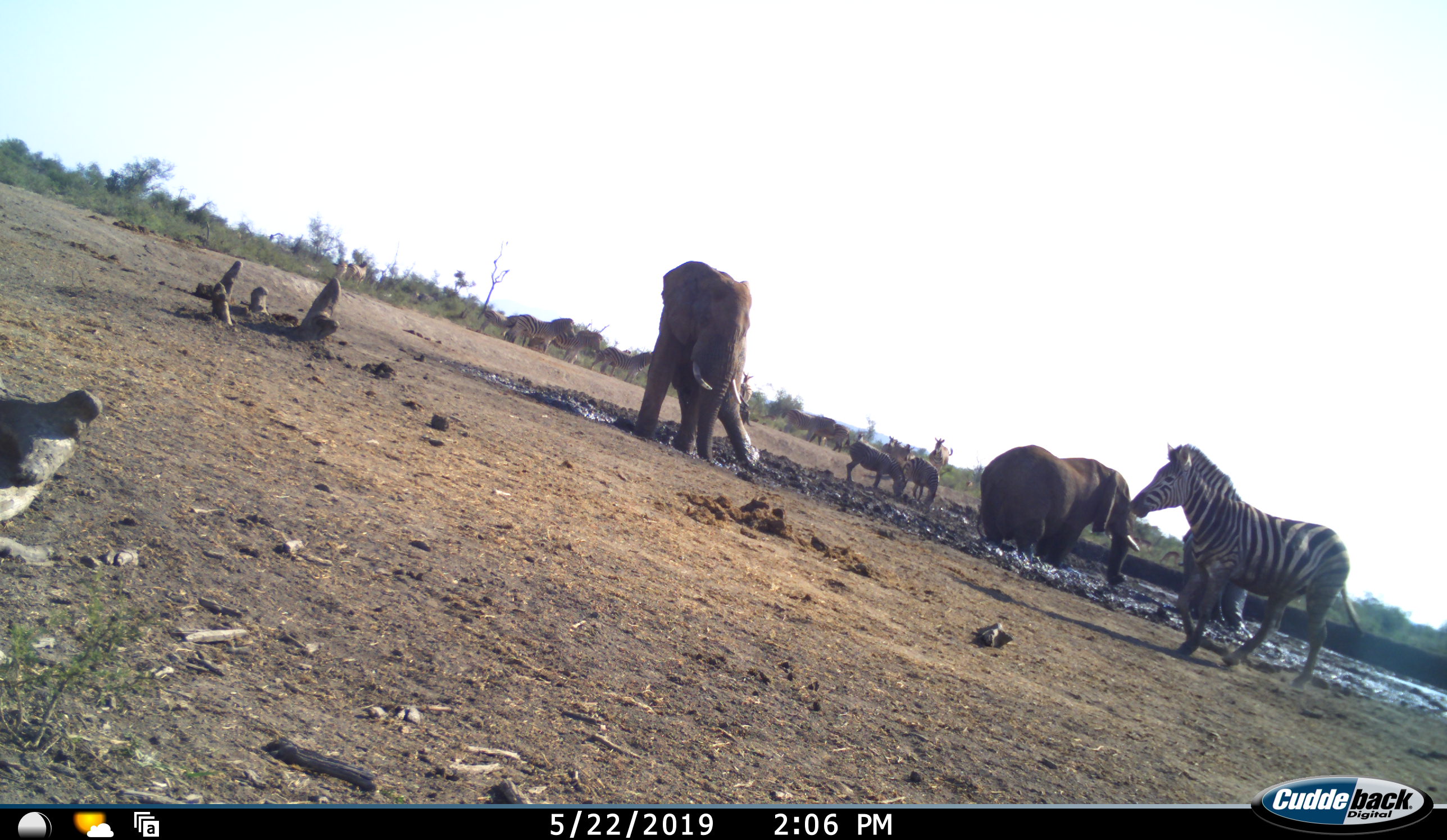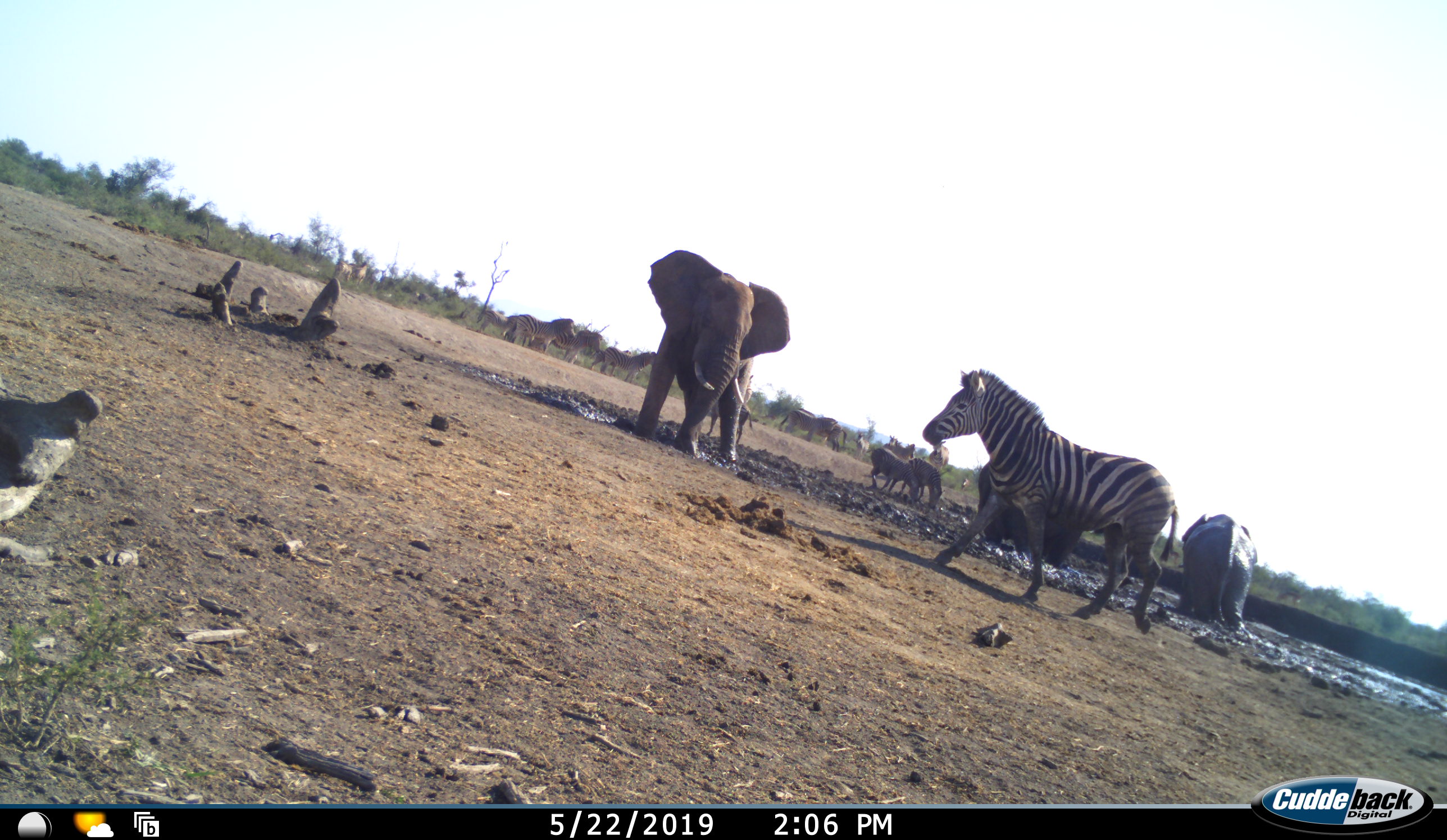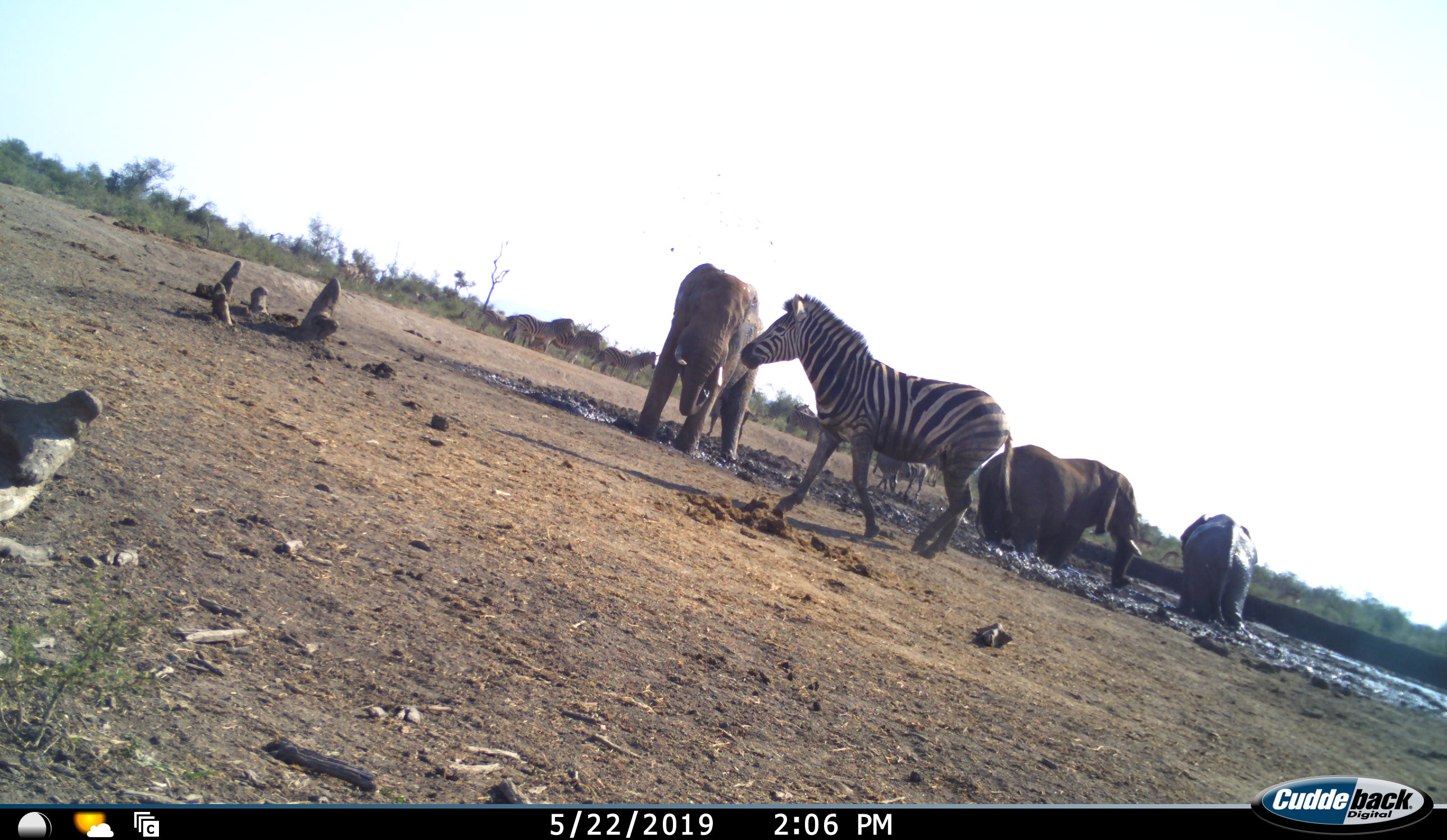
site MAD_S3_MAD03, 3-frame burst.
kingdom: Animalia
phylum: Chordata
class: Mammalia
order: Proboscidea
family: Elephantidae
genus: Loxodonta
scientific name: Loxodonta africana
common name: african bush elephant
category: elephant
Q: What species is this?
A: Elephant (african bush elephant) (Loxodonta africana).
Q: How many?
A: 3.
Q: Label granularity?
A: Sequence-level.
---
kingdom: Animalia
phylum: Chordata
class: Mammalia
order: Perissodactyla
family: Equidae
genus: Equus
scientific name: Equus quagga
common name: plains zebra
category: zebraplains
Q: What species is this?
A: Zebraplains (plains zebra) (Equus quagga).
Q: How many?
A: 10.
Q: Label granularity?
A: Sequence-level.